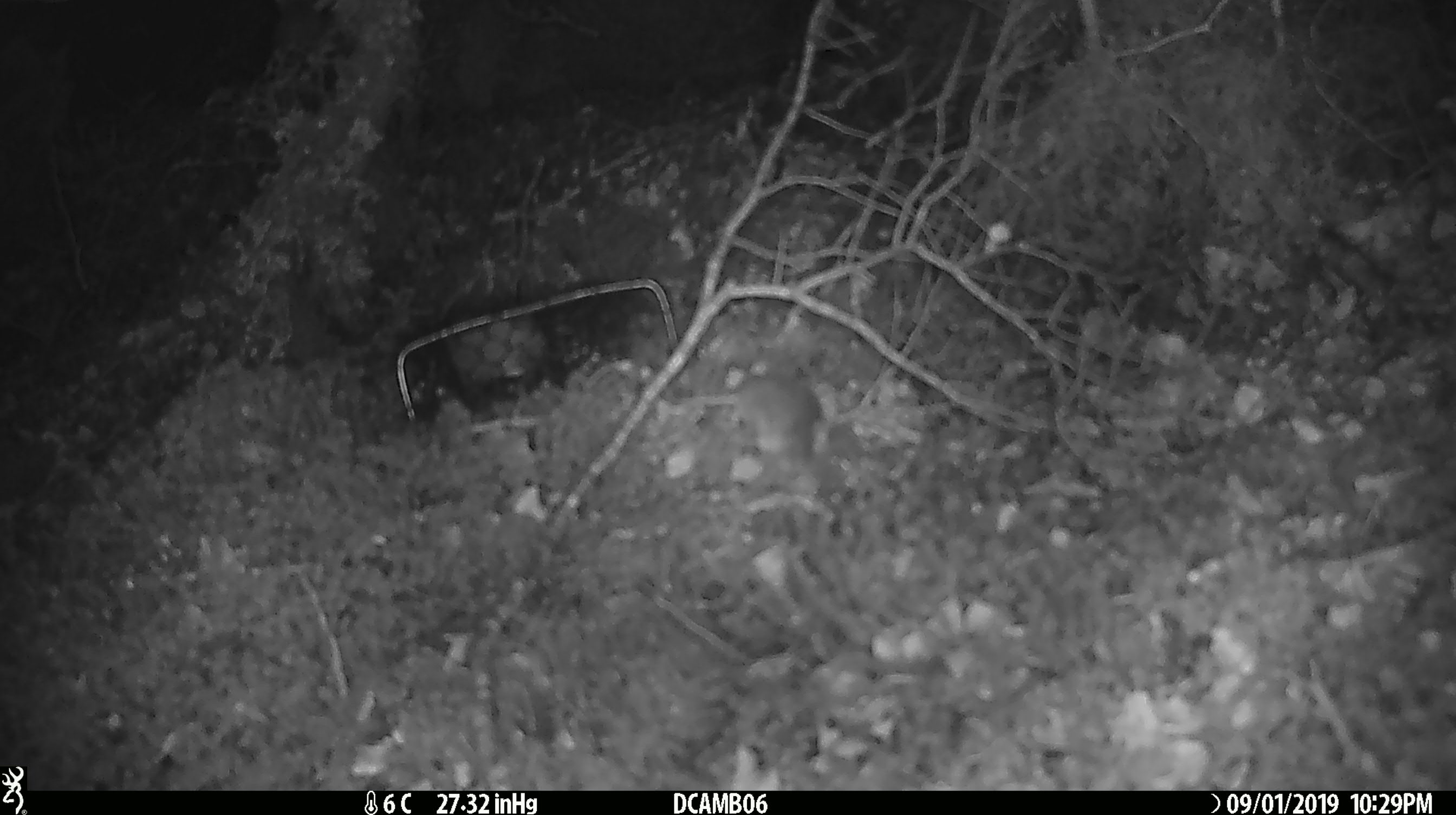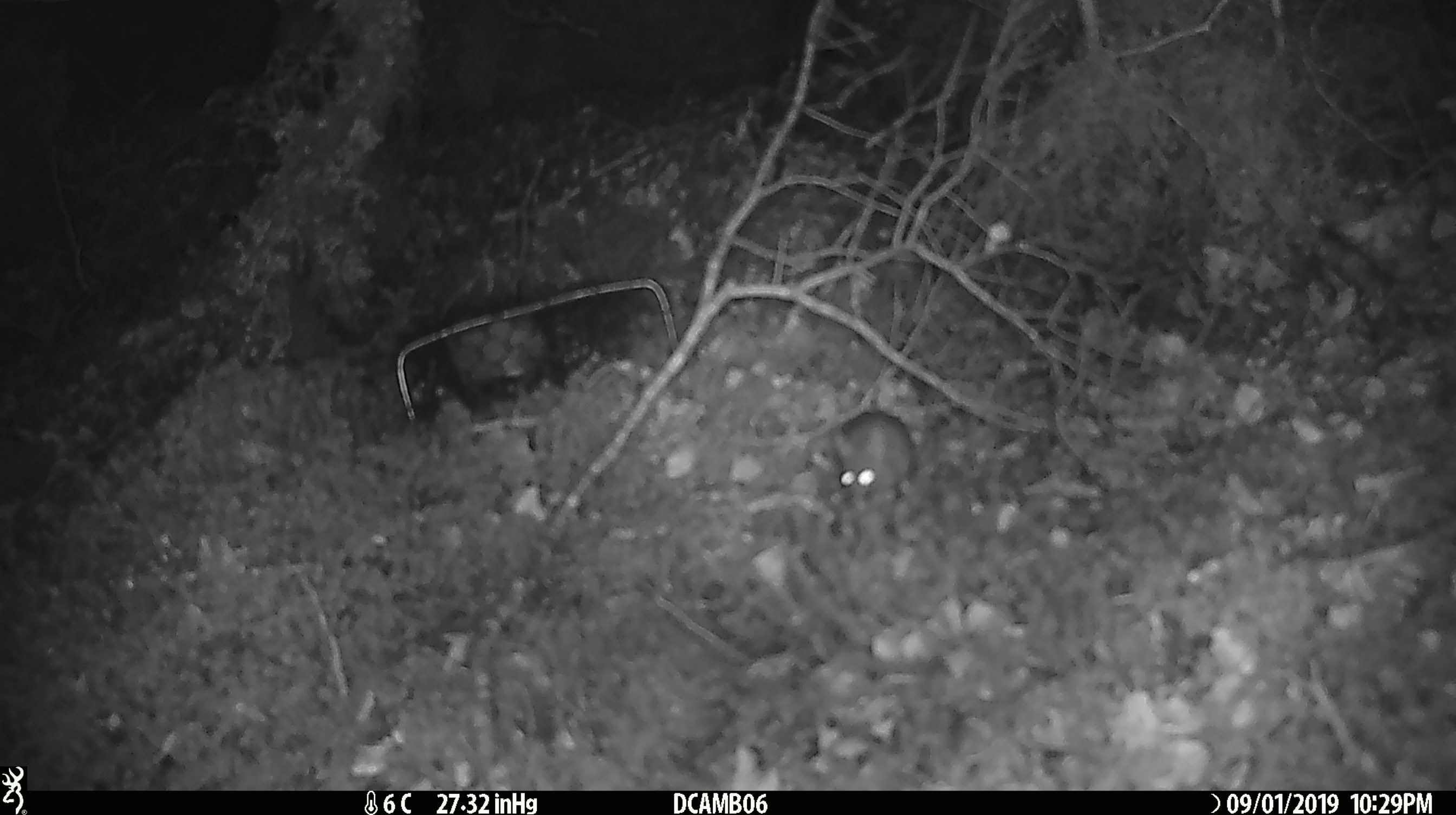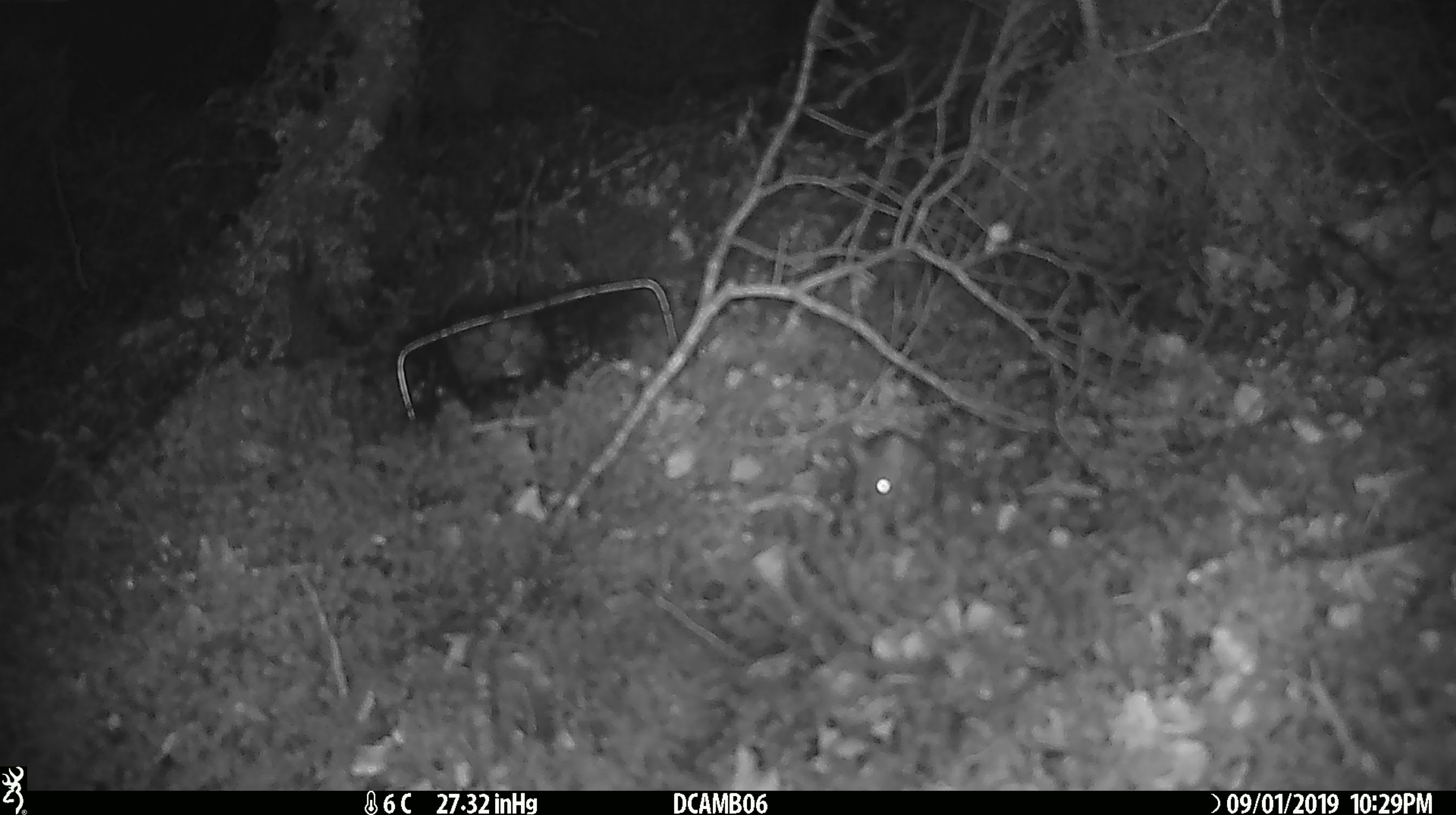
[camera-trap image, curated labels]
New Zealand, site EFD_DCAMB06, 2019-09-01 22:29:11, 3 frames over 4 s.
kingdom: Animalia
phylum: Chordata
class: Mammalia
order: Rodentia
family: Muridae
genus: Mus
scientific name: Mus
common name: mouse